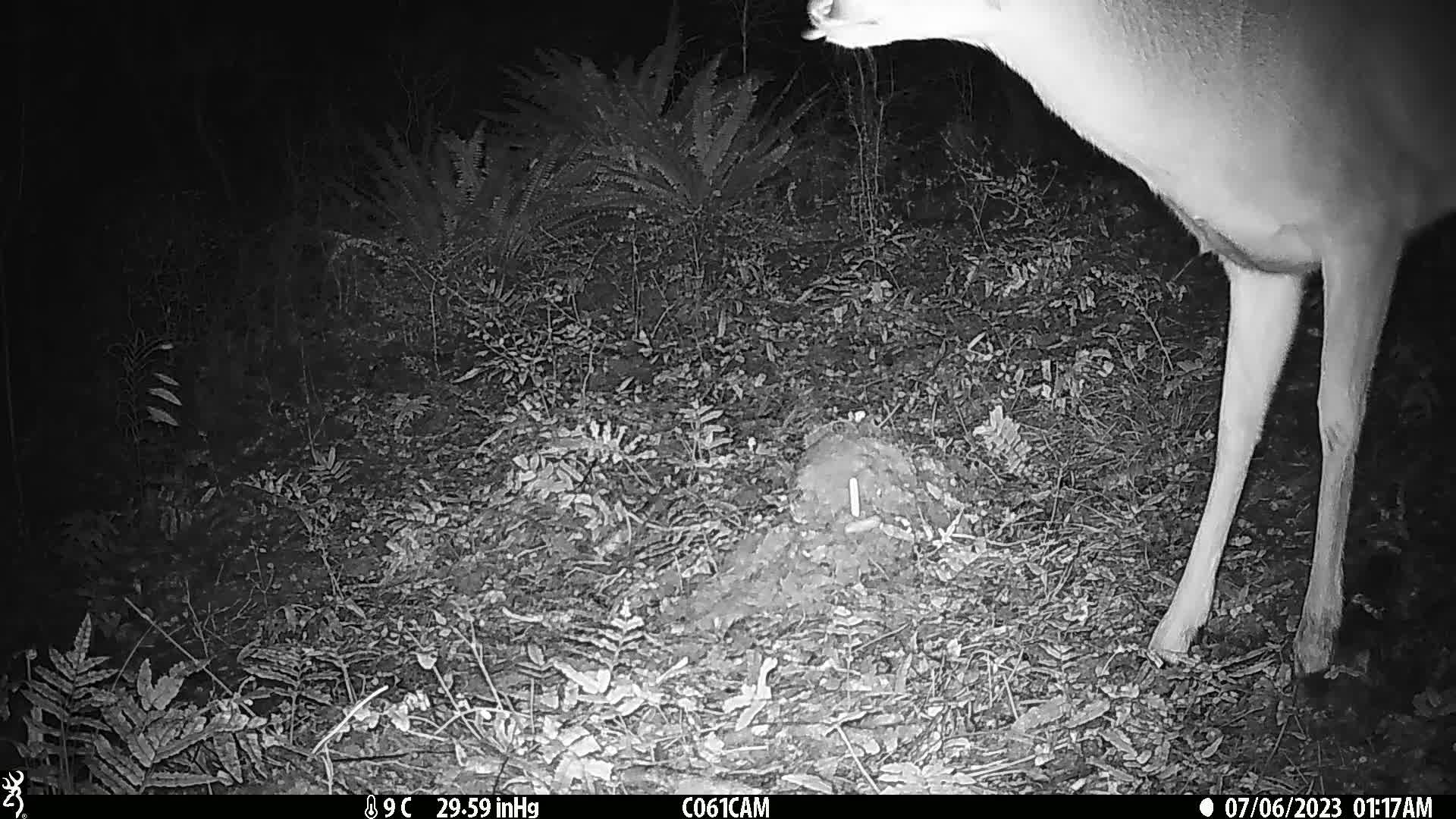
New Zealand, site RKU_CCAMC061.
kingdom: Animalia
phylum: Chordata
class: Mammalia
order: Artiodactyla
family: Cervidae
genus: Odocoileus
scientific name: Odocoileus virginianus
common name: white-tailed deer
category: white tailed deer